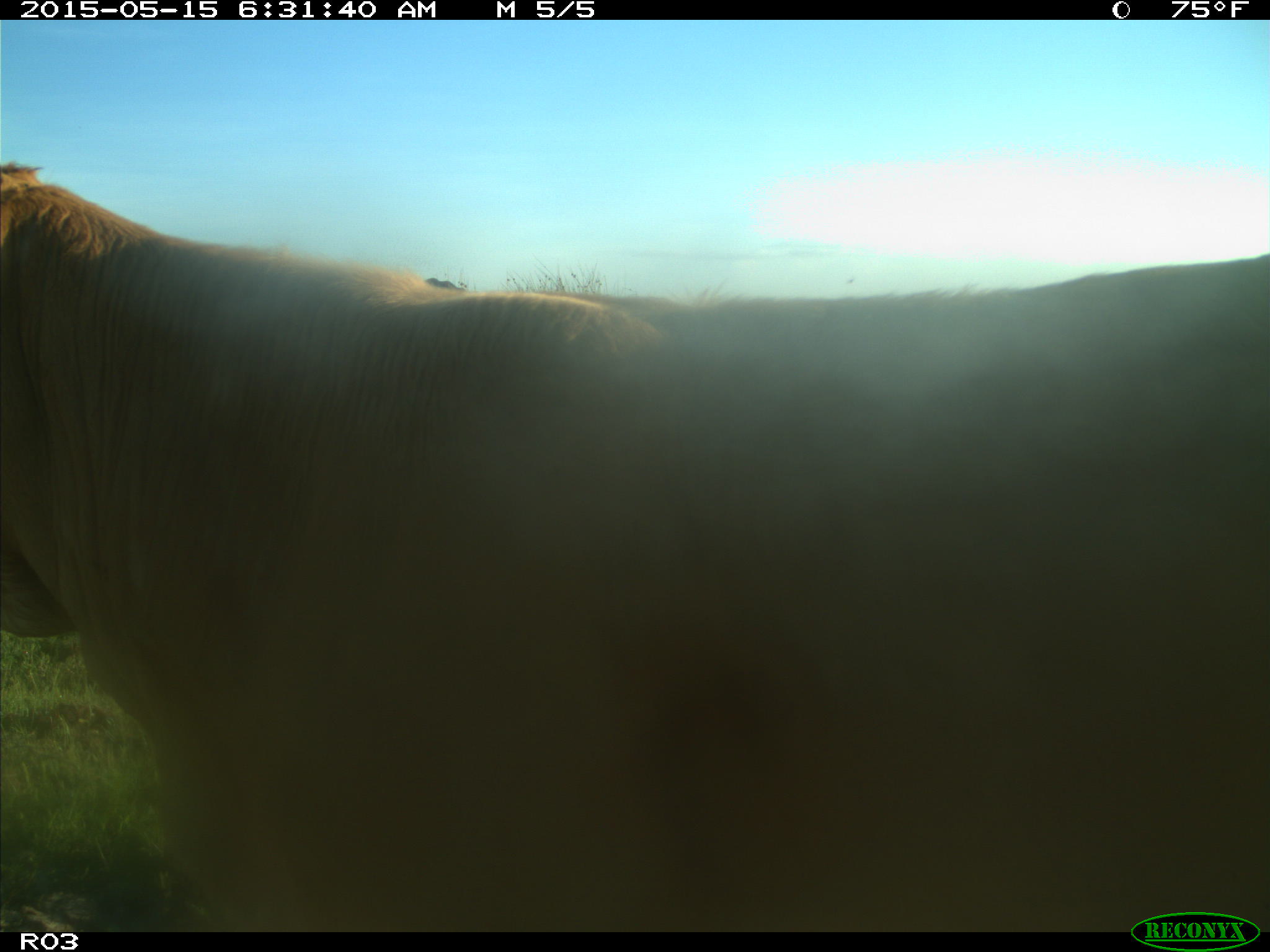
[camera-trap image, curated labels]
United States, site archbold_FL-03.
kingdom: Animalia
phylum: Chordata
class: Mammalia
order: Artiodactyla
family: Bovidae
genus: Bos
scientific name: Bos taurus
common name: domestic cow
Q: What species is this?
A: Bos taurus (domestic cow).